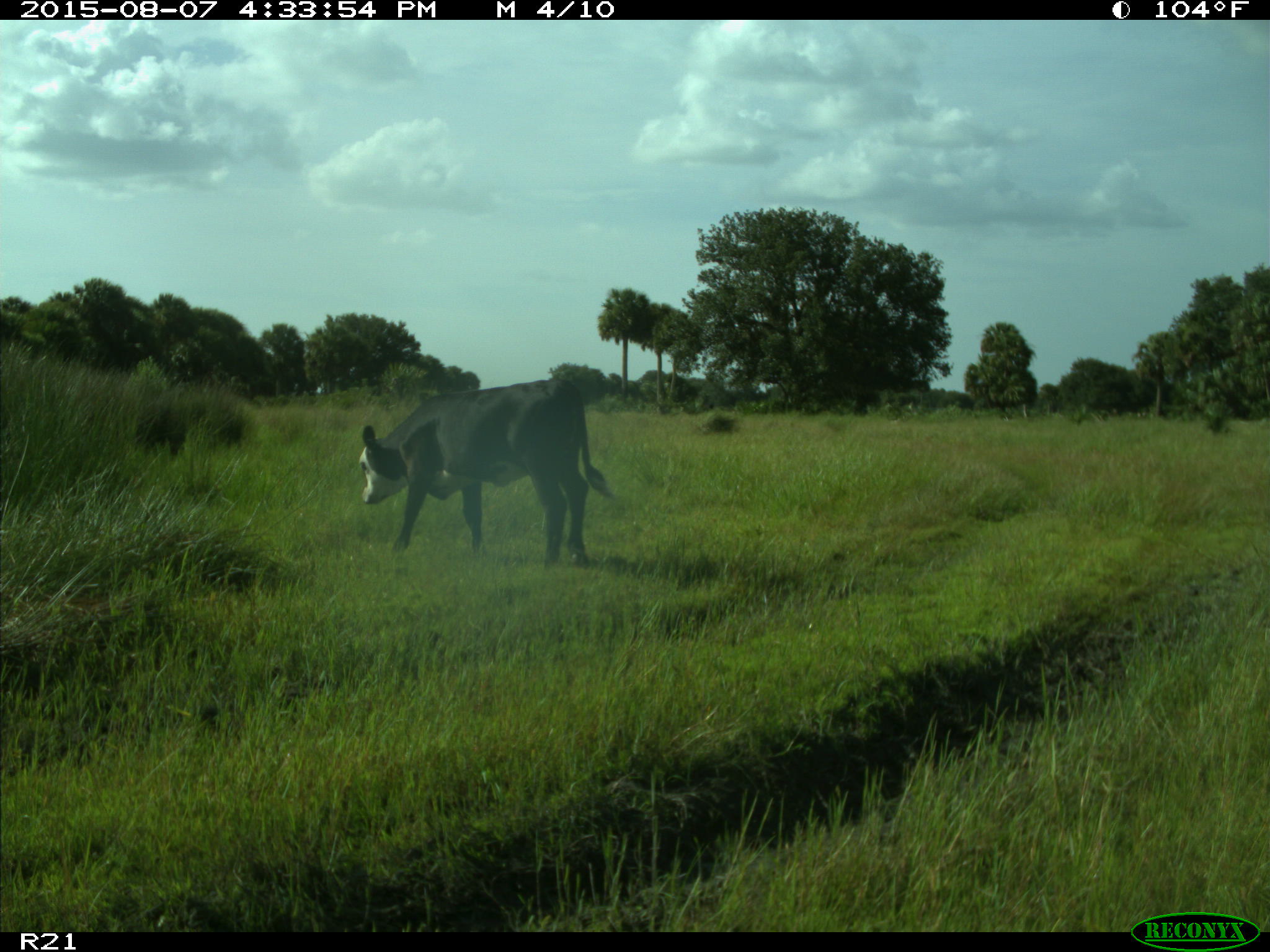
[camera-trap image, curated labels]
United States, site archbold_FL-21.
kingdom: Animalia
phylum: Chordata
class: Mammalia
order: Artiodactyla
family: Bovidae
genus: Bos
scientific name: Bos taurus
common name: domestic cow